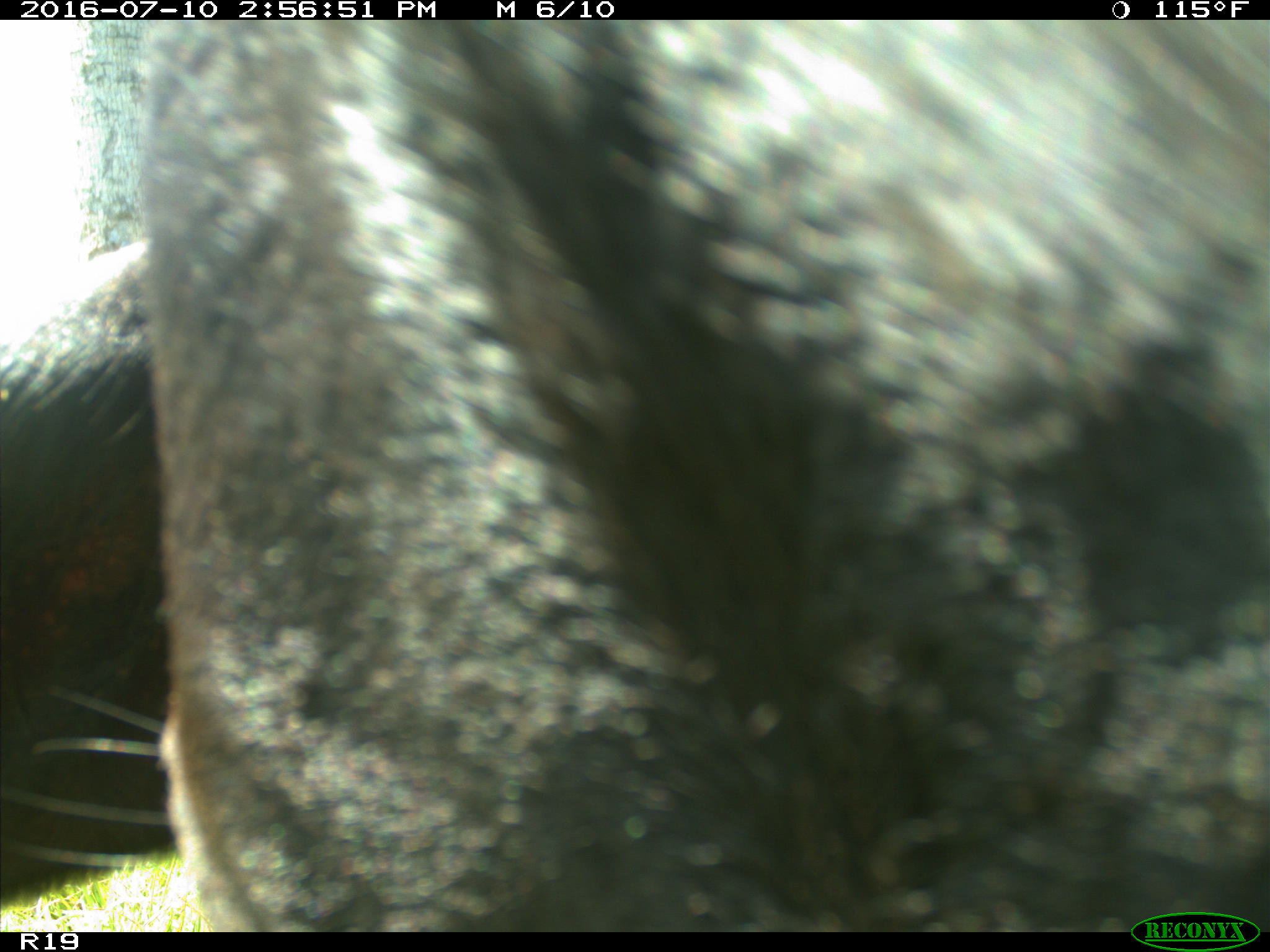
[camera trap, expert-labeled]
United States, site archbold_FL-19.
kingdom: Animalia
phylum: Chordata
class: Mammalia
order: Artiodactyla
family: Bovidae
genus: Bos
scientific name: Bos taurus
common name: domestic cow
Bos taurus (domestic cow).